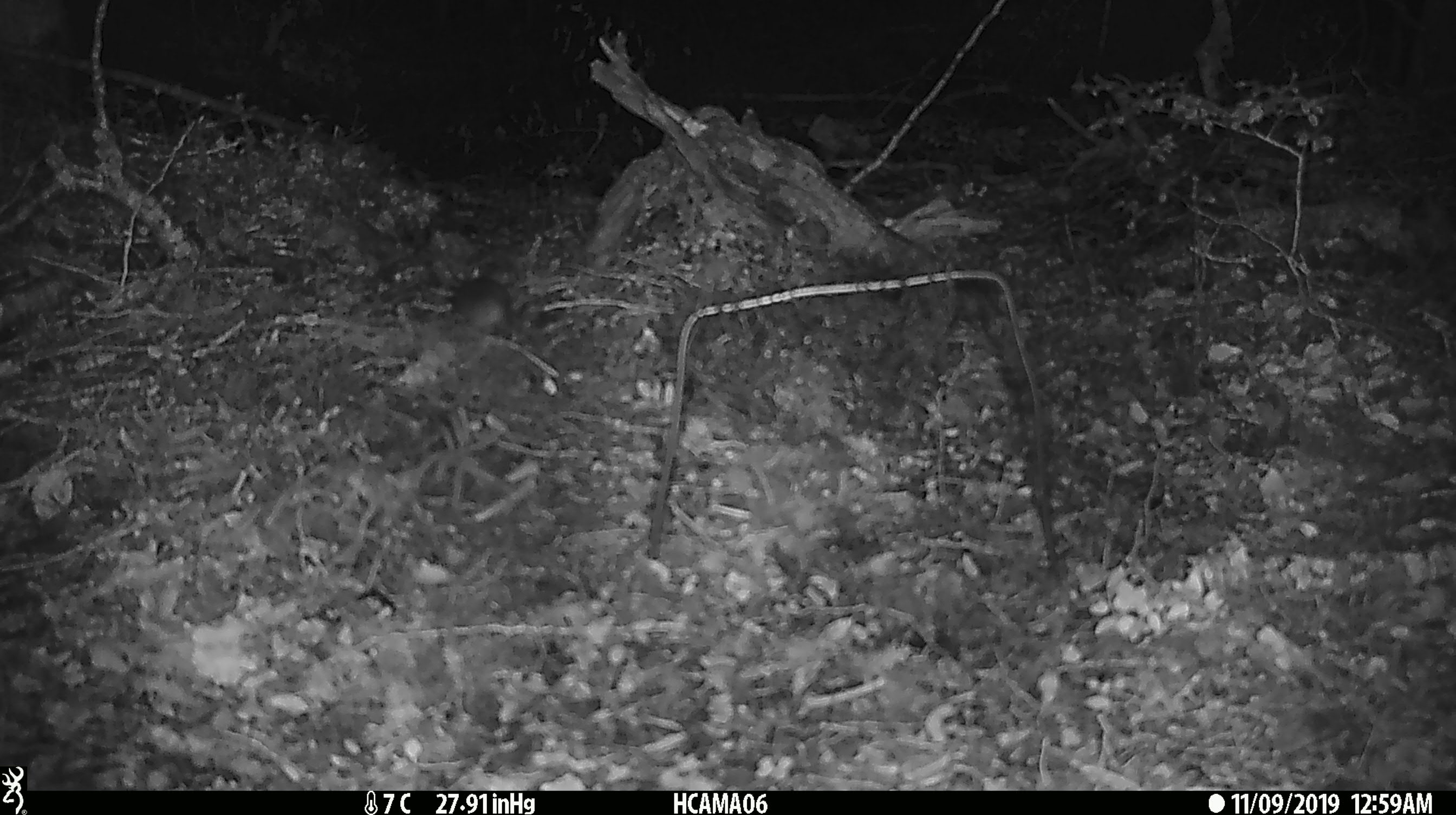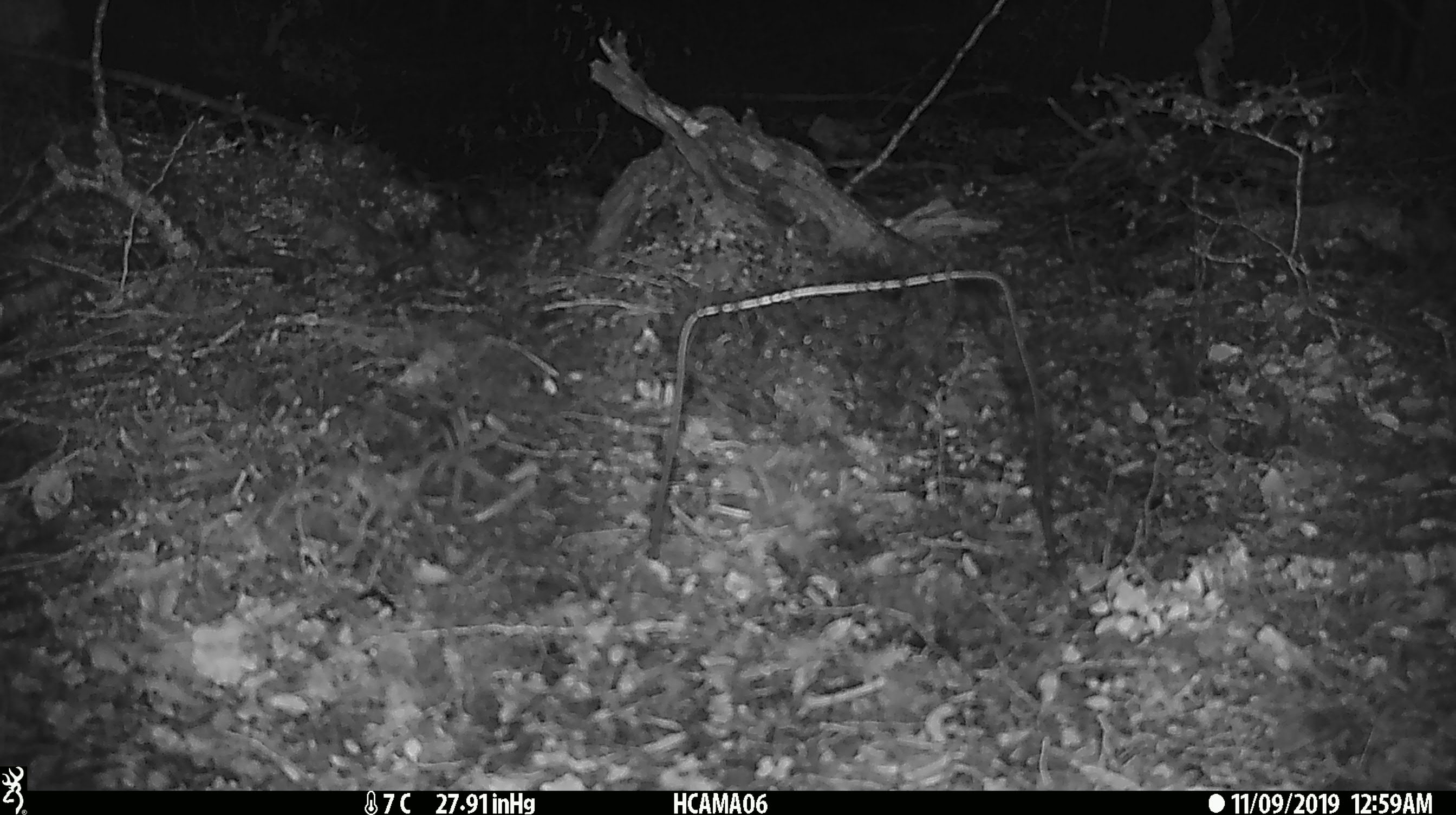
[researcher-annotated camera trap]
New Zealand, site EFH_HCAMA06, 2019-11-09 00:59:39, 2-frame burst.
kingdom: Animalia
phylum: Chordata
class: Mammalia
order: Rodentia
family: Muridae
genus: Mus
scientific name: Mus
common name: mouse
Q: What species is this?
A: Mouse (Mus).